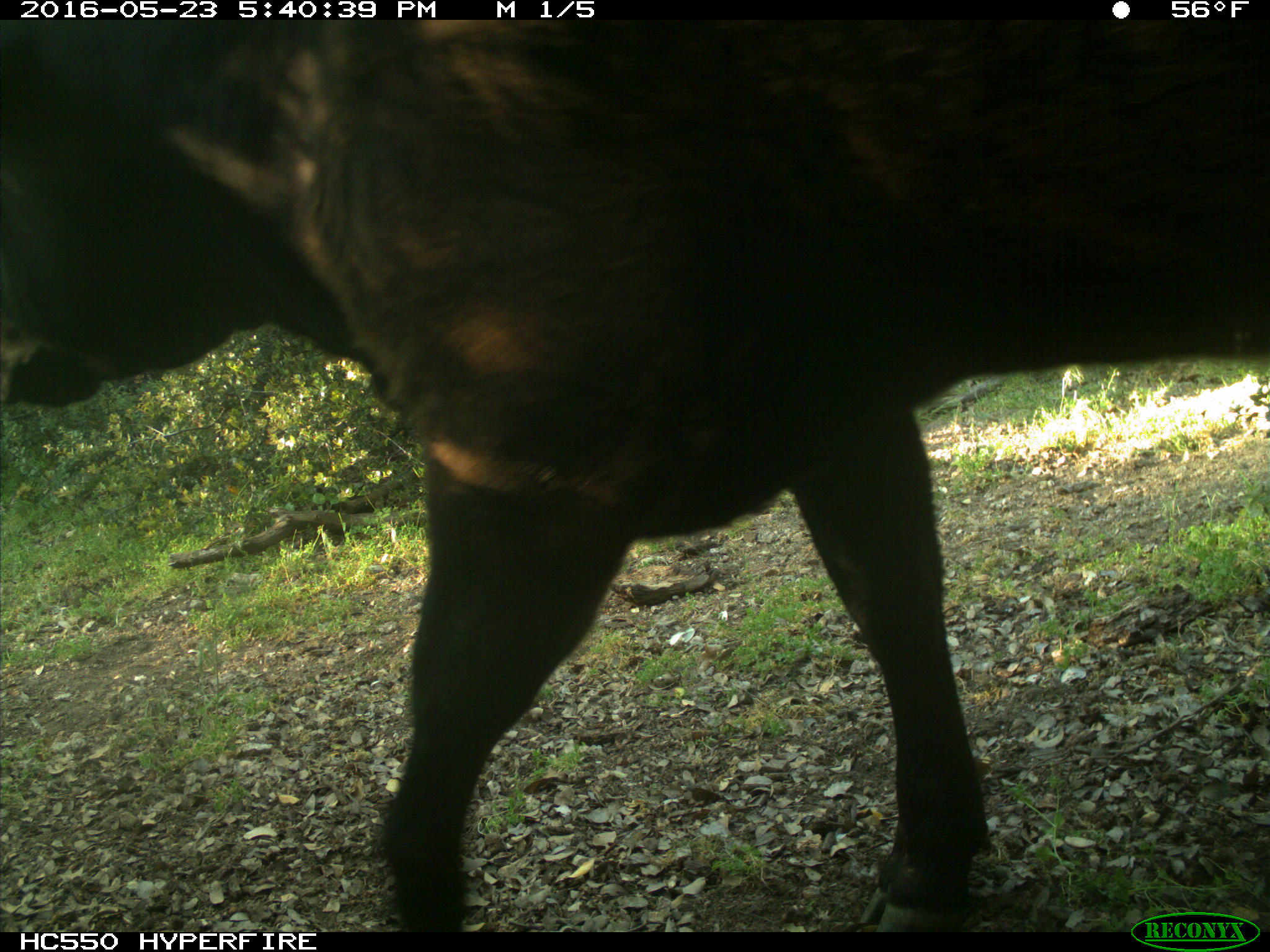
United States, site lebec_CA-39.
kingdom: Animalia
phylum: Chordata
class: Mammalia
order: Artiodactyla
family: Bovidae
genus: Bos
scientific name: Bos taurus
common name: domestic cow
Bos taurus (domestic cow).